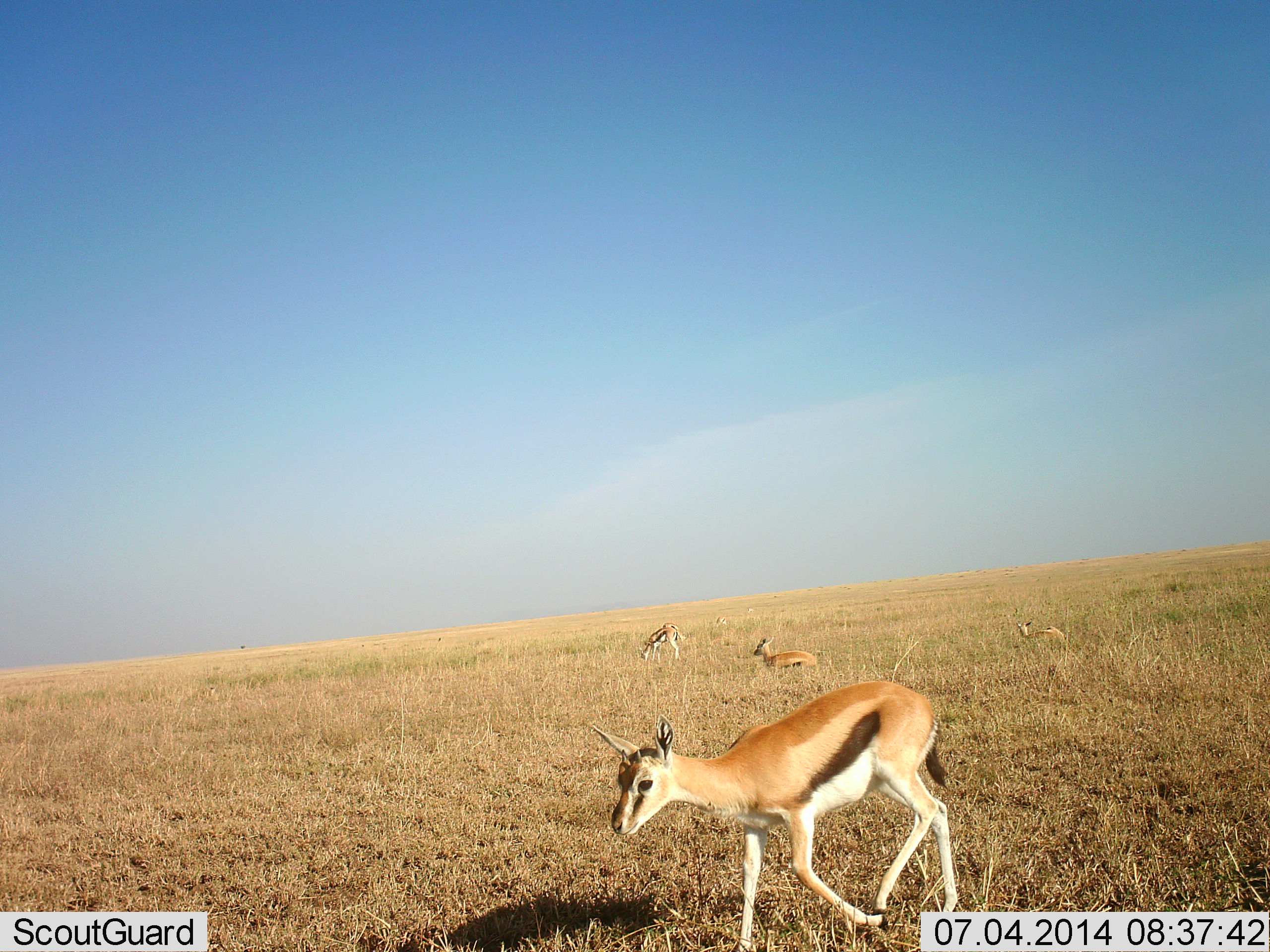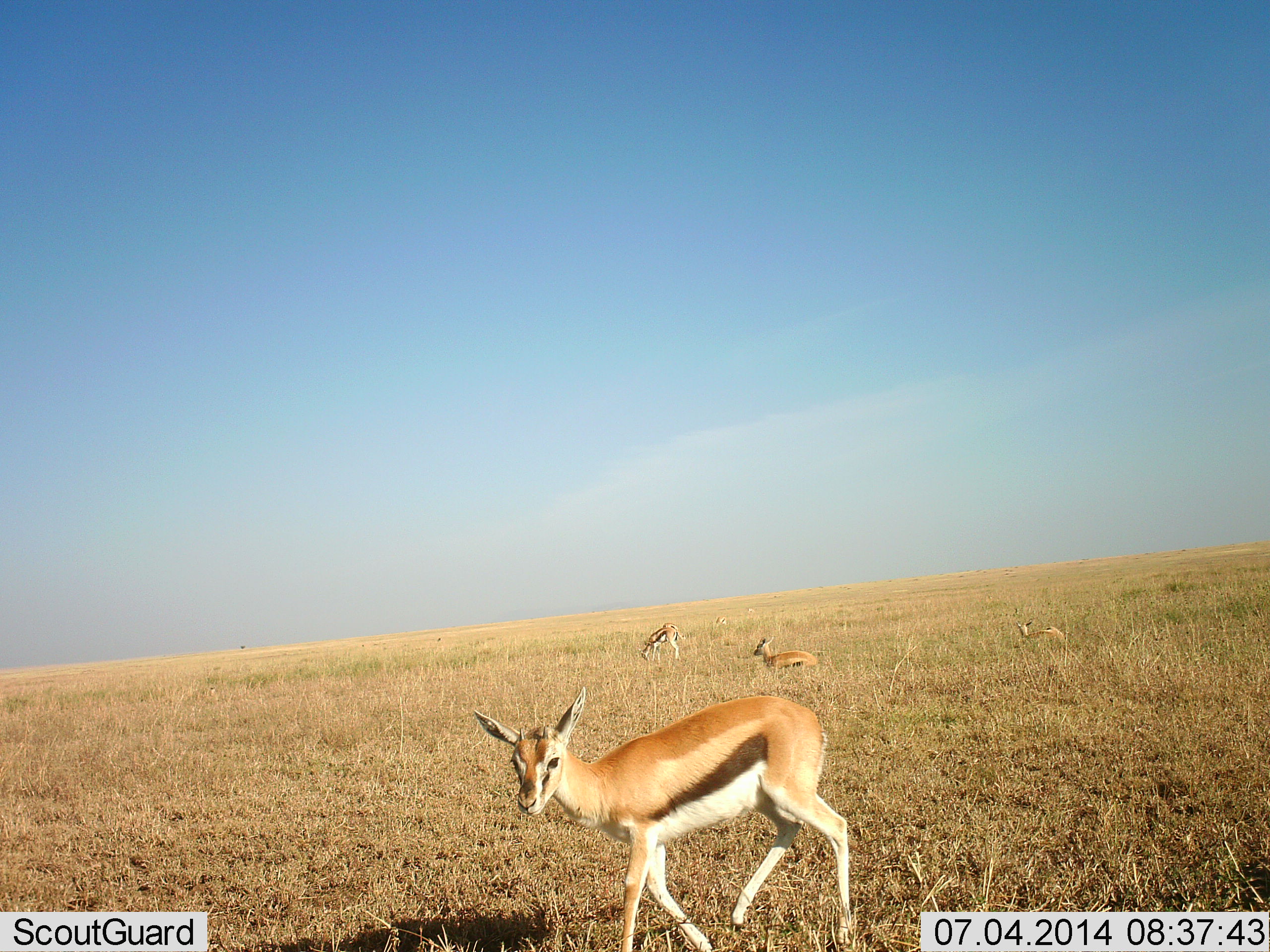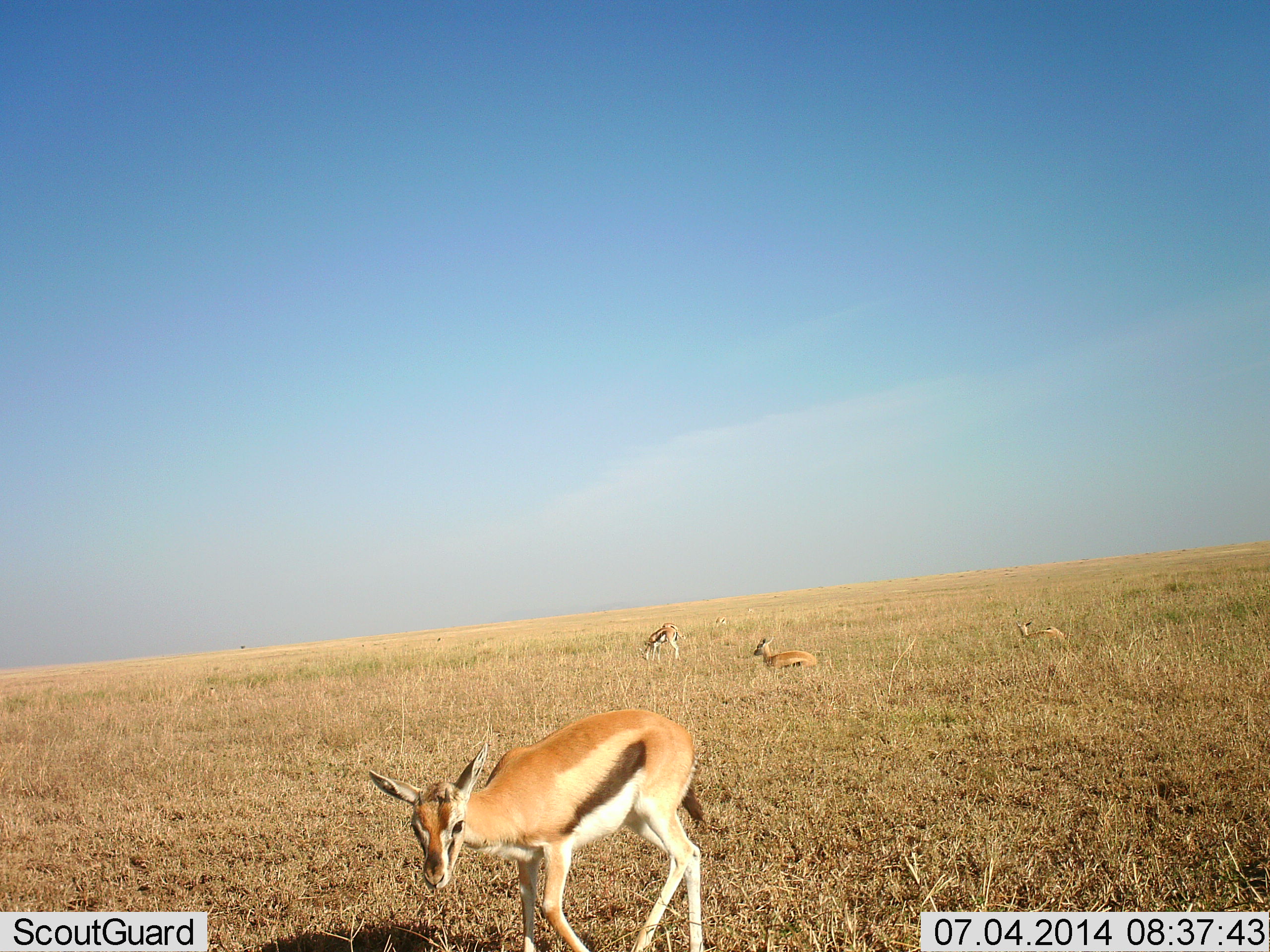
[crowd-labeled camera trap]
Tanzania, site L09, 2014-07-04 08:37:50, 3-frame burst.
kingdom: Animalia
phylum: Chordata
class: Mammalia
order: Artiodactyla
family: Bovidae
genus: Eudorcas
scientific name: Eudorcas thomsonii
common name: thomson's gazelle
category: gazellethomsons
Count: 4.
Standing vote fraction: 50%.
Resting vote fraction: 90%.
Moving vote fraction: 60%.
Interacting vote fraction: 0%.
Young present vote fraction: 0%.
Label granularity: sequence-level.